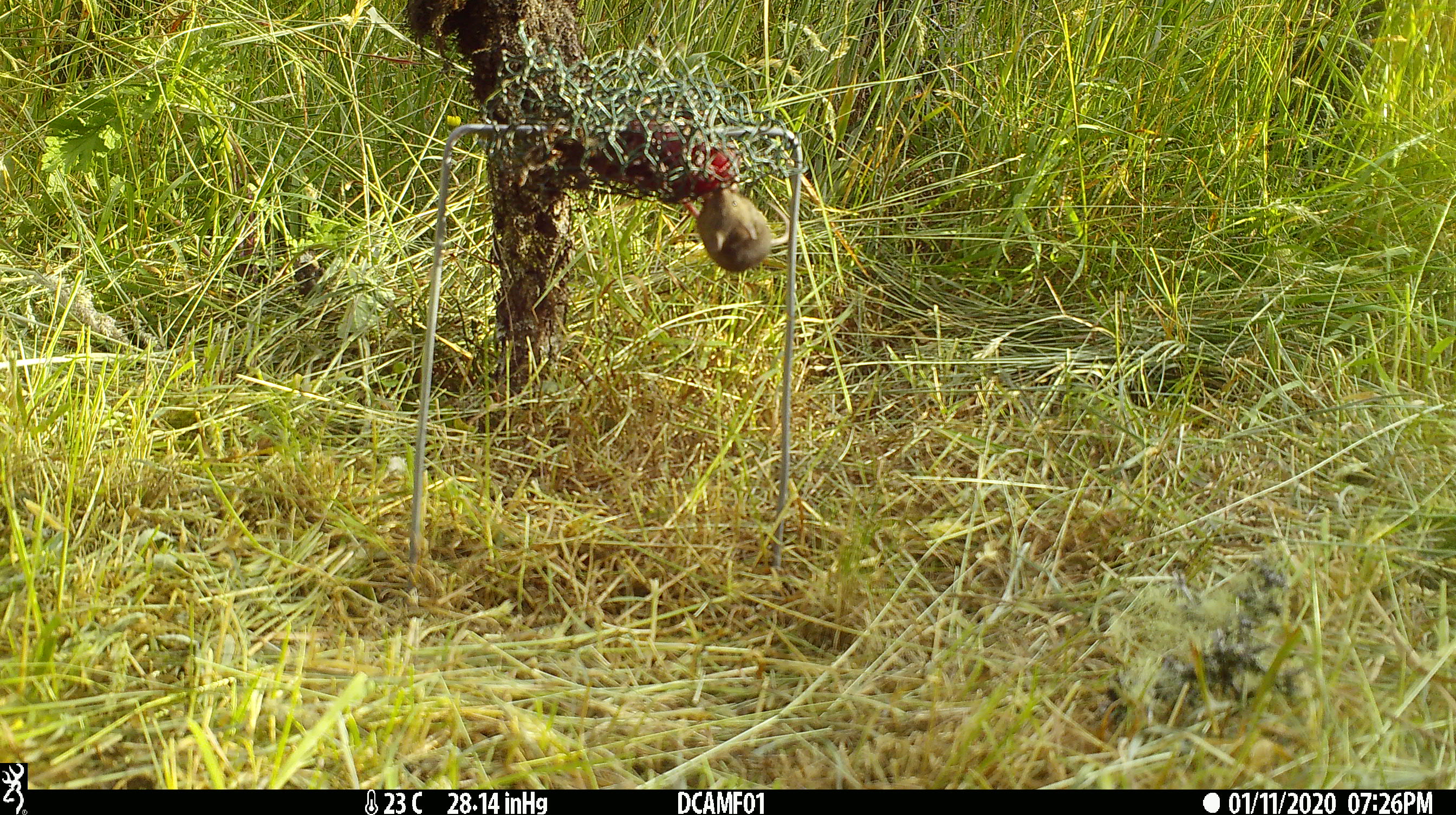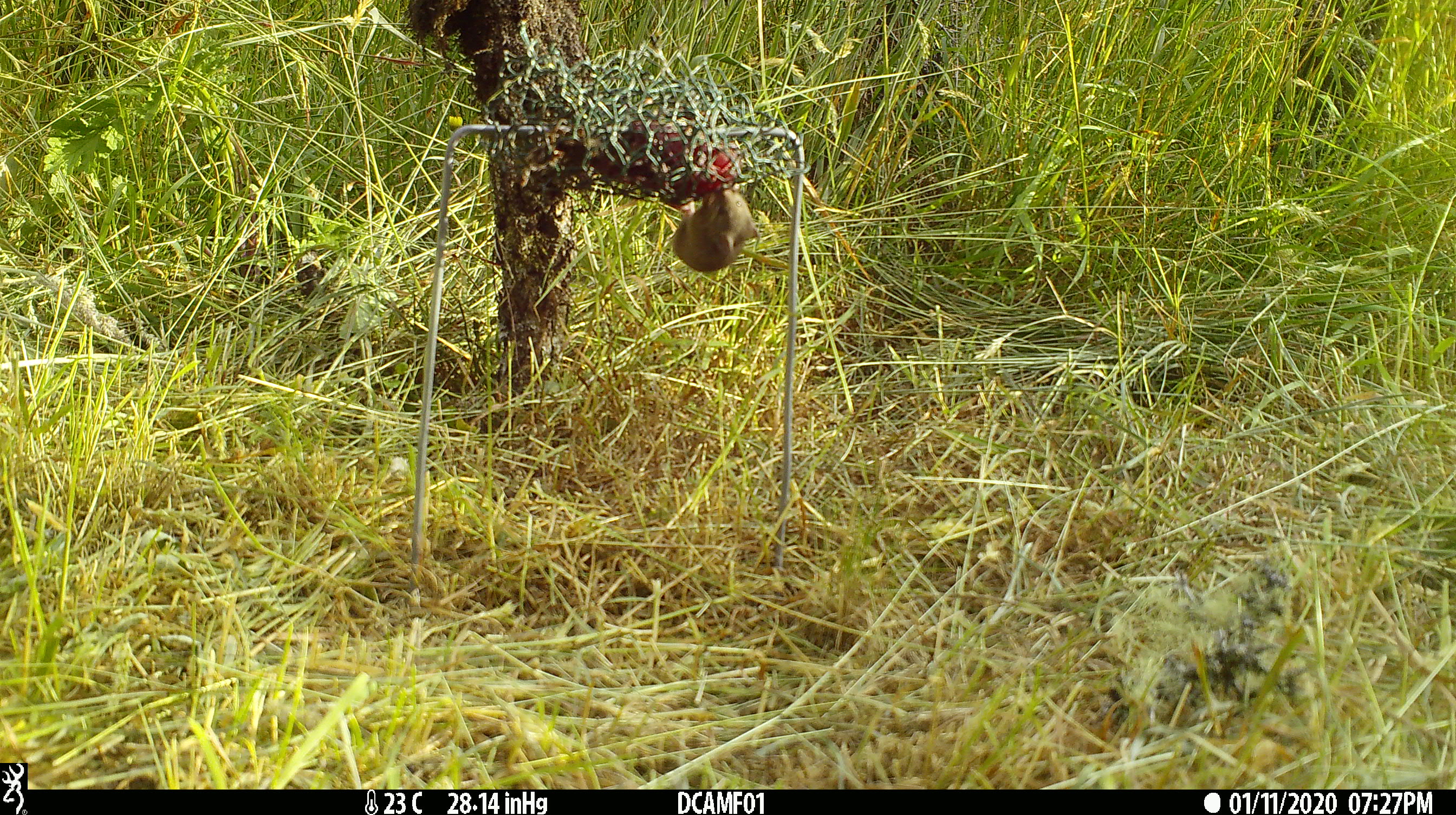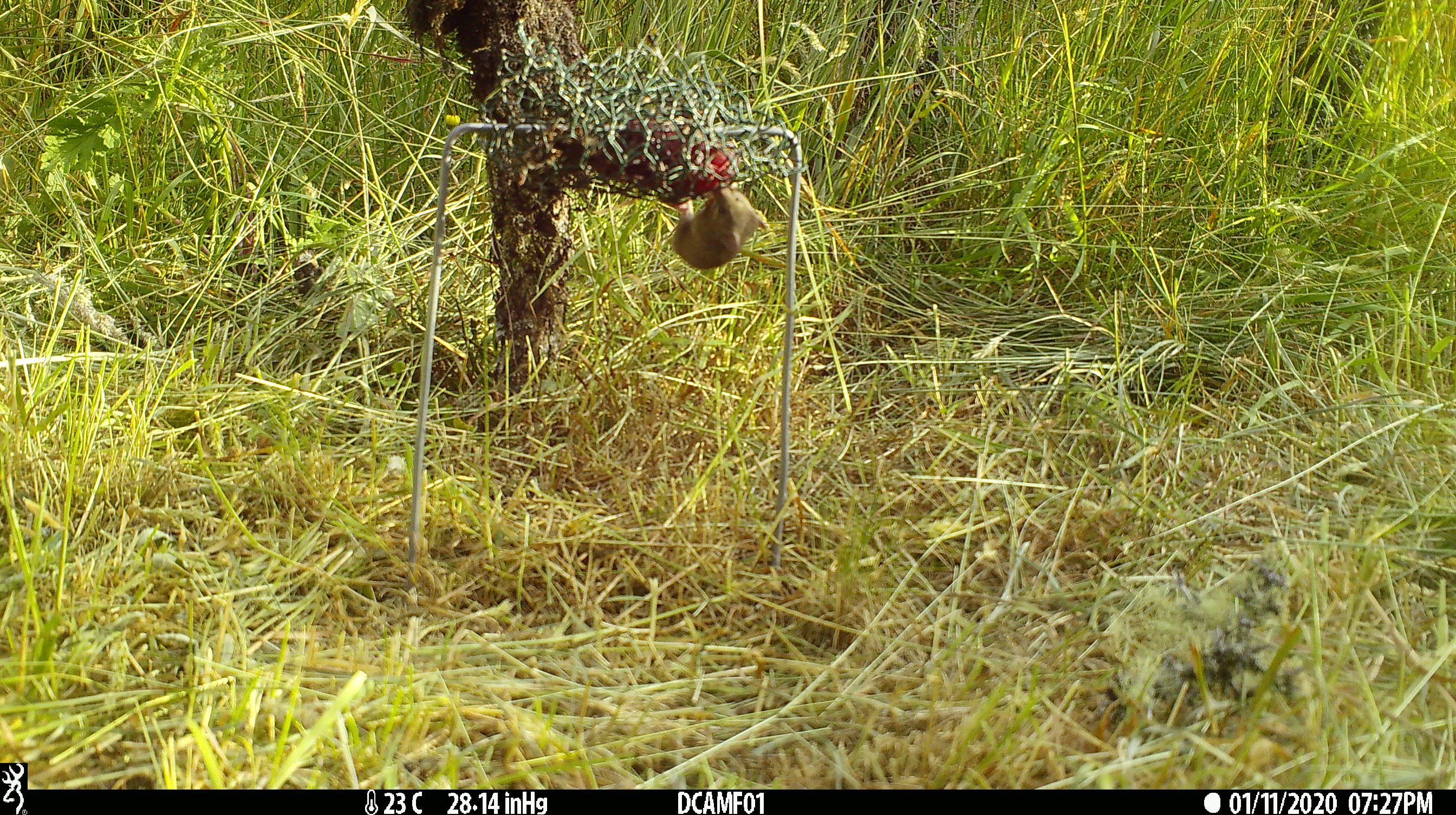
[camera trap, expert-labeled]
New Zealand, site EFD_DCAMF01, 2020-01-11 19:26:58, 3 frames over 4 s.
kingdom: Animalia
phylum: Chordata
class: Mammalia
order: Rodentia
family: Muridae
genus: Mus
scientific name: Mus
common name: mouse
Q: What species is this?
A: Mouse (Mus).